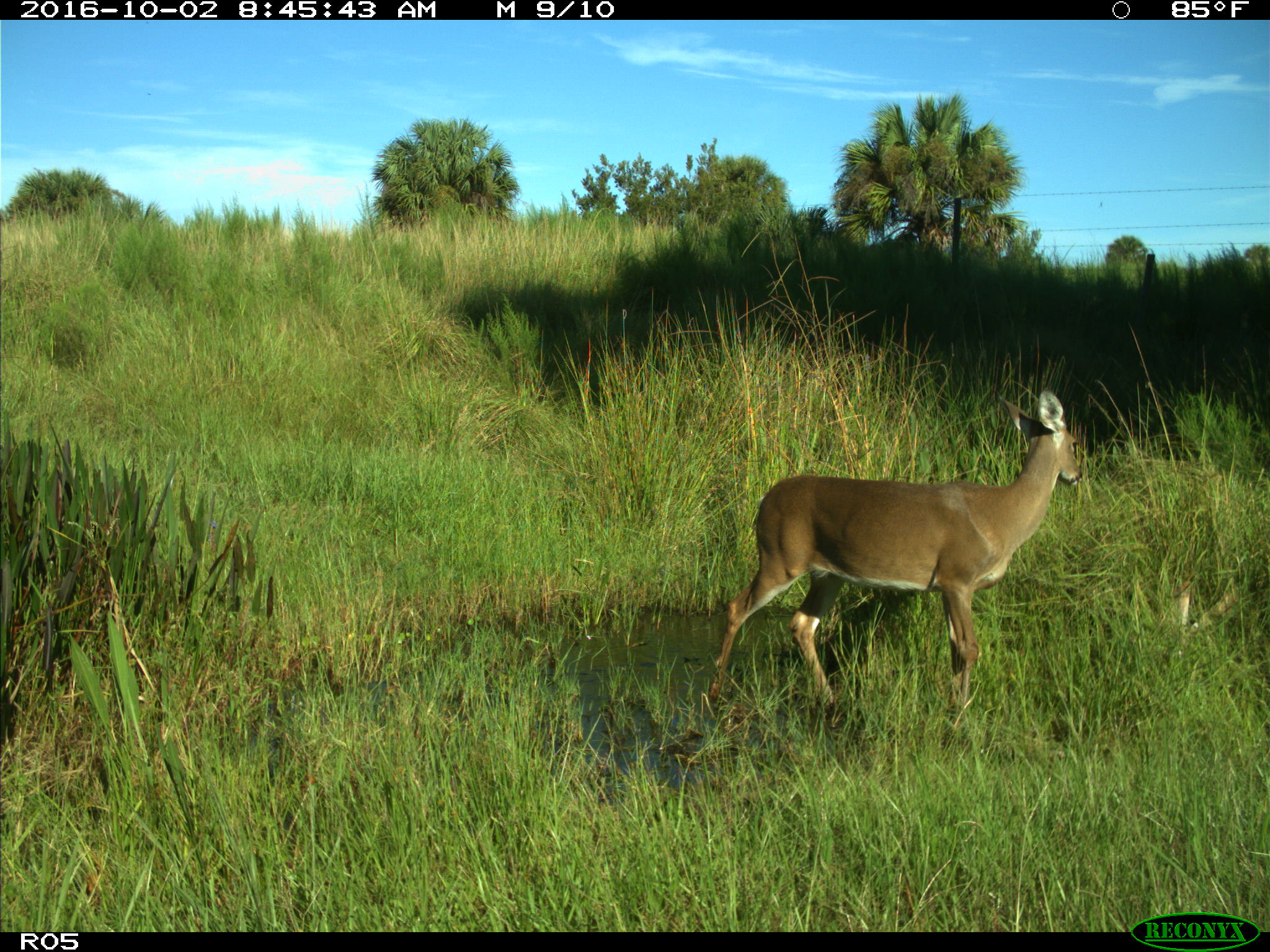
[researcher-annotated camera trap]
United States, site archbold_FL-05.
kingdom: Animalia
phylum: Chordata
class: Mammalia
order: Artiodactyla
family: Cervidae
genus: Odocoileus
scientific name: Odocoileus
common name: deer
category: unidentified deer